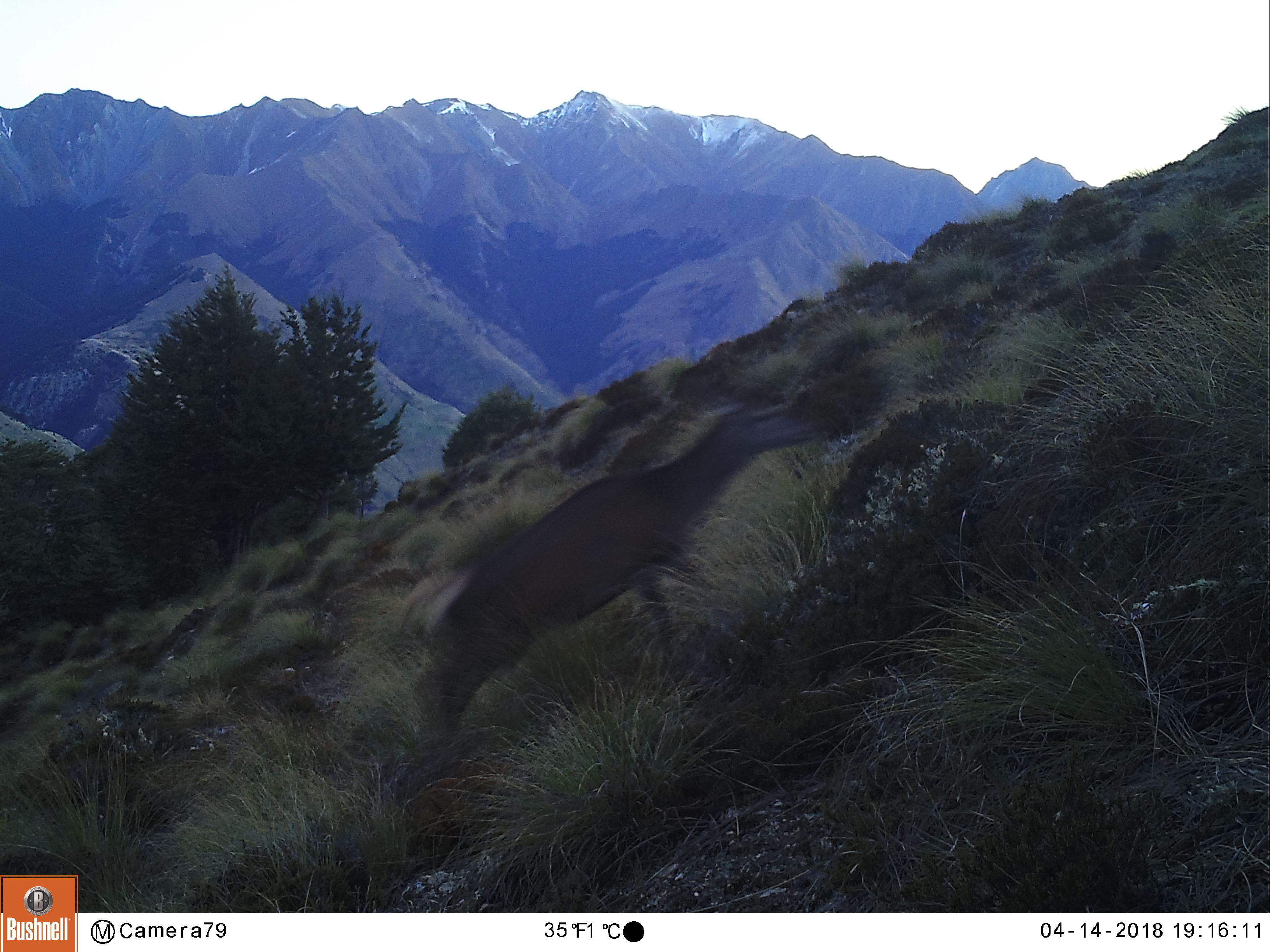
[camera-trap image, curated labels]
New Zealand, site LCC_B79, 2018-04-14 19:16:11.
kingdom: Animalia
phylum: Chordata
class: Mammalia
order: Artiodactyla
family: Cervidae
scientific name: Cervidae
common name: deer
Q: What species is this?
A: Deer (Cervidae).